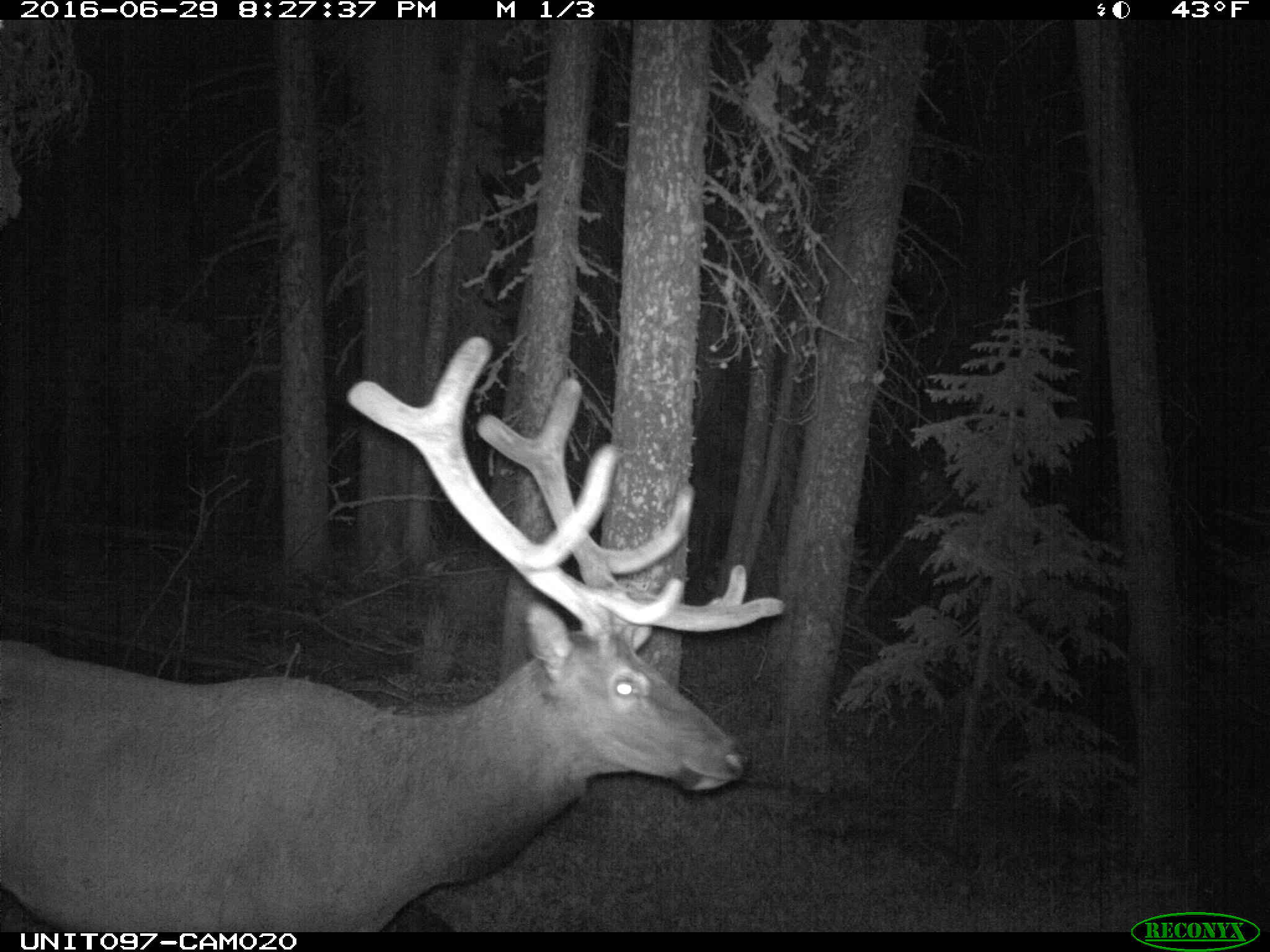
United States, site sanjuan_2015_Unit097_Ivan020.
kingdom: Animalia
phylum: Chordata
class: Mammalia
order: Artiodactyla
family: Cervidae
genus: Cervus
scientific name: Cervus elaphus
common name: red deer